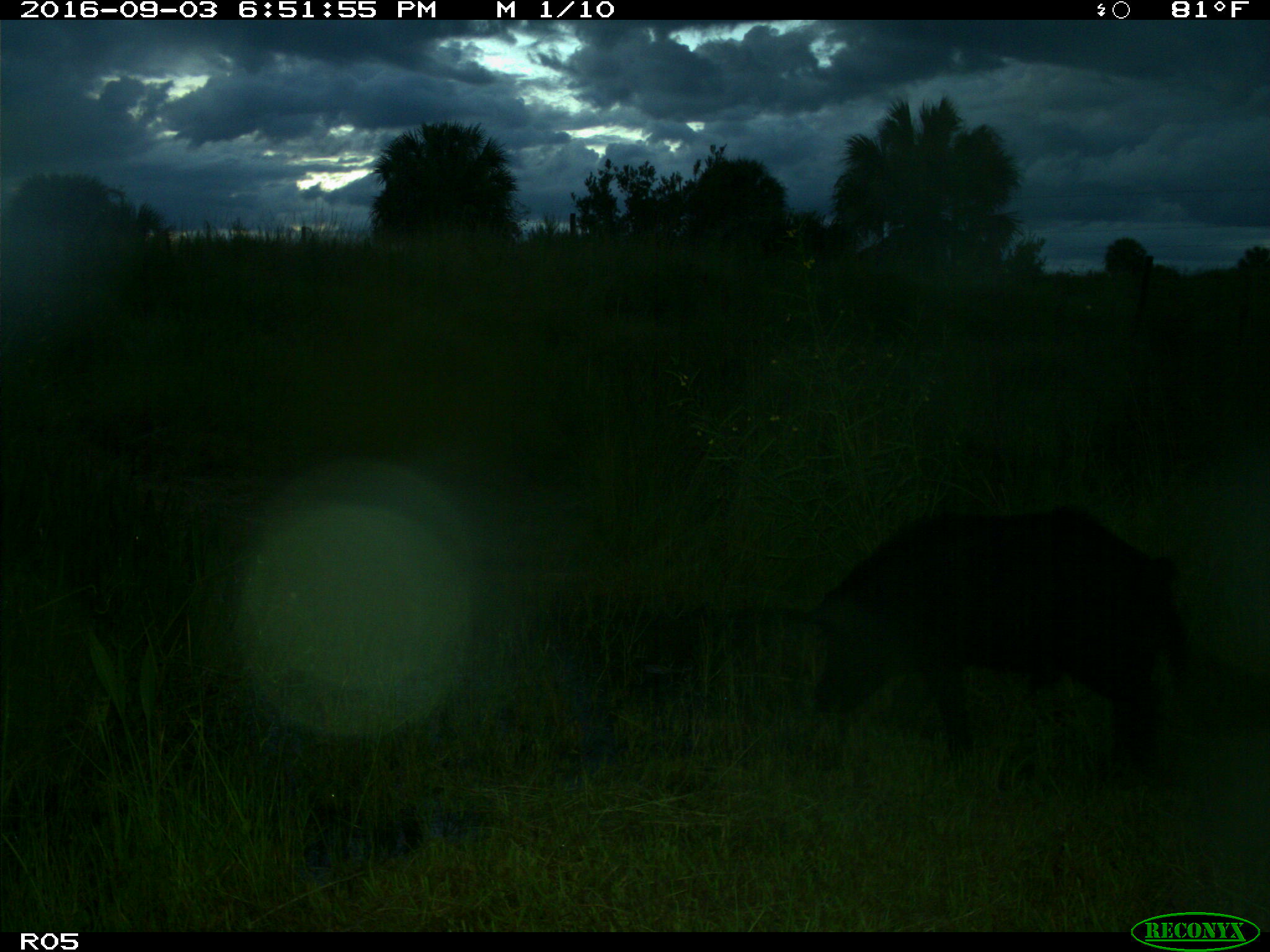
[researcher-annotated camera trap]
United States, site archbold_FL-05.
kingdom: Animalia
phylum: Chordata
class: Mammalia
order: Artiodactyla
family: Suidae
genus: Sus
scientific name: Sus scrofa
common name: wild boar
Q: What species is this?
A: Sus scrofa (wild boar).